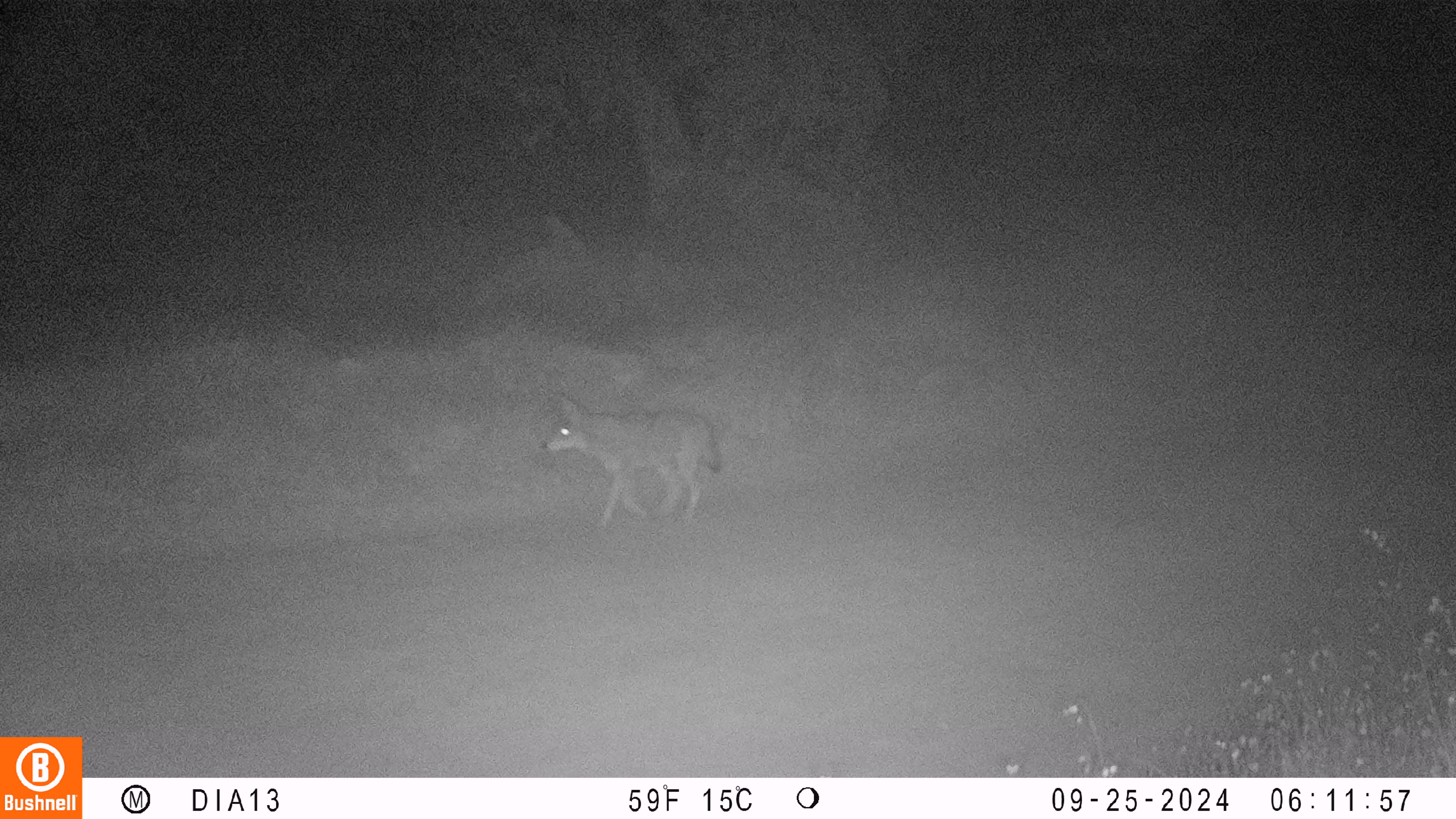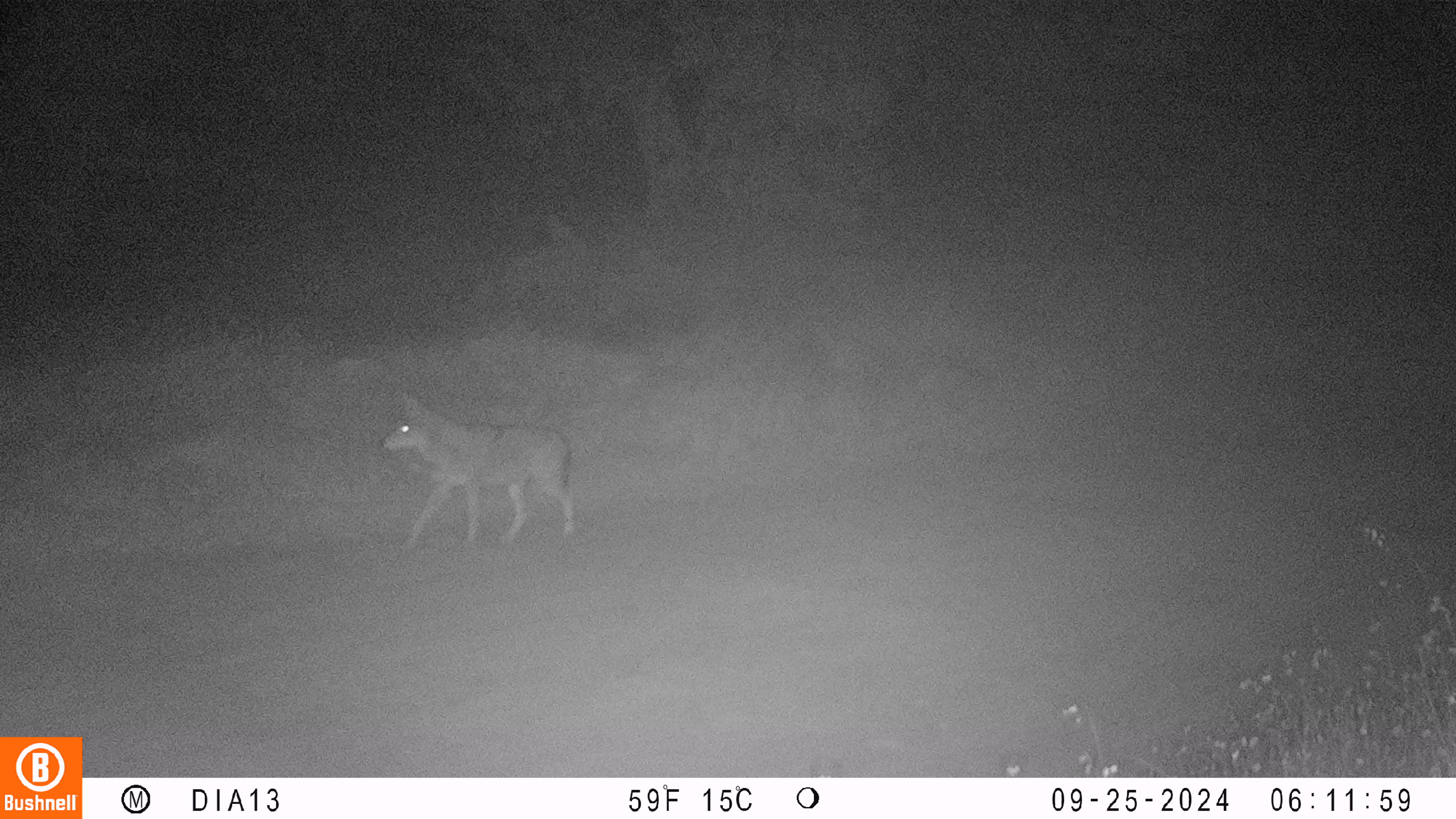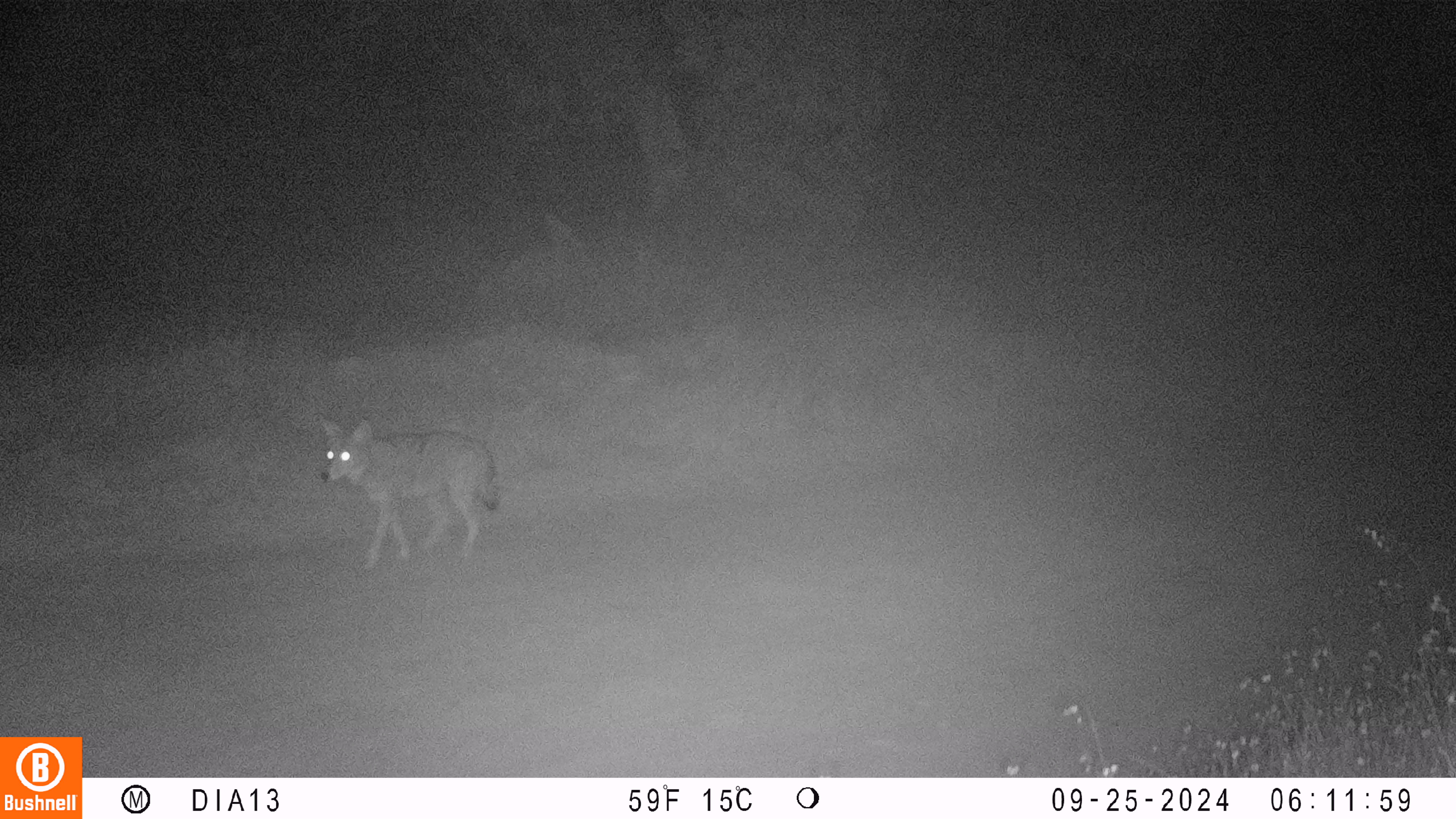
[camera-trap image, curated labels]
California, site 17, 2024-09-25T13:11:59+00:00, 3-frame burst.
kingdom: Animalia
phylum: Chordata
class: Mammalia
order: Carnivora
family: Canidae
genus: Canis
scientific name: Canis latrans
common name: coyote